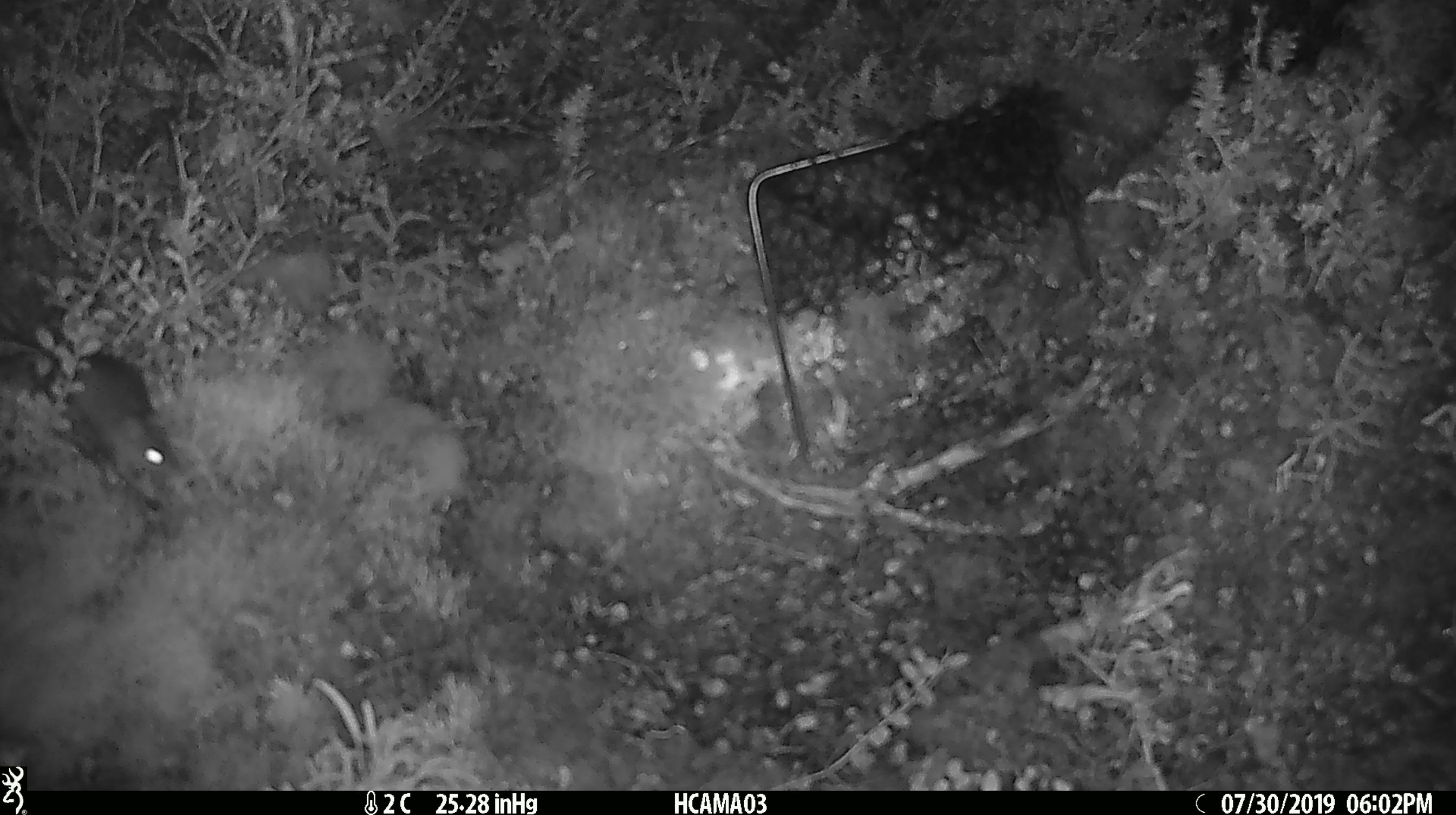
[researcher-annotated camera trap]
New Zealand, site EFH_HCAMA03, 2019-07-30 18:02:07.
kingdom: Animalia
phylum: Chordata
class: Mammalia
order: Rodentia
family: Muridae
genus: Mus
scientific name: Mus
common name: mouse